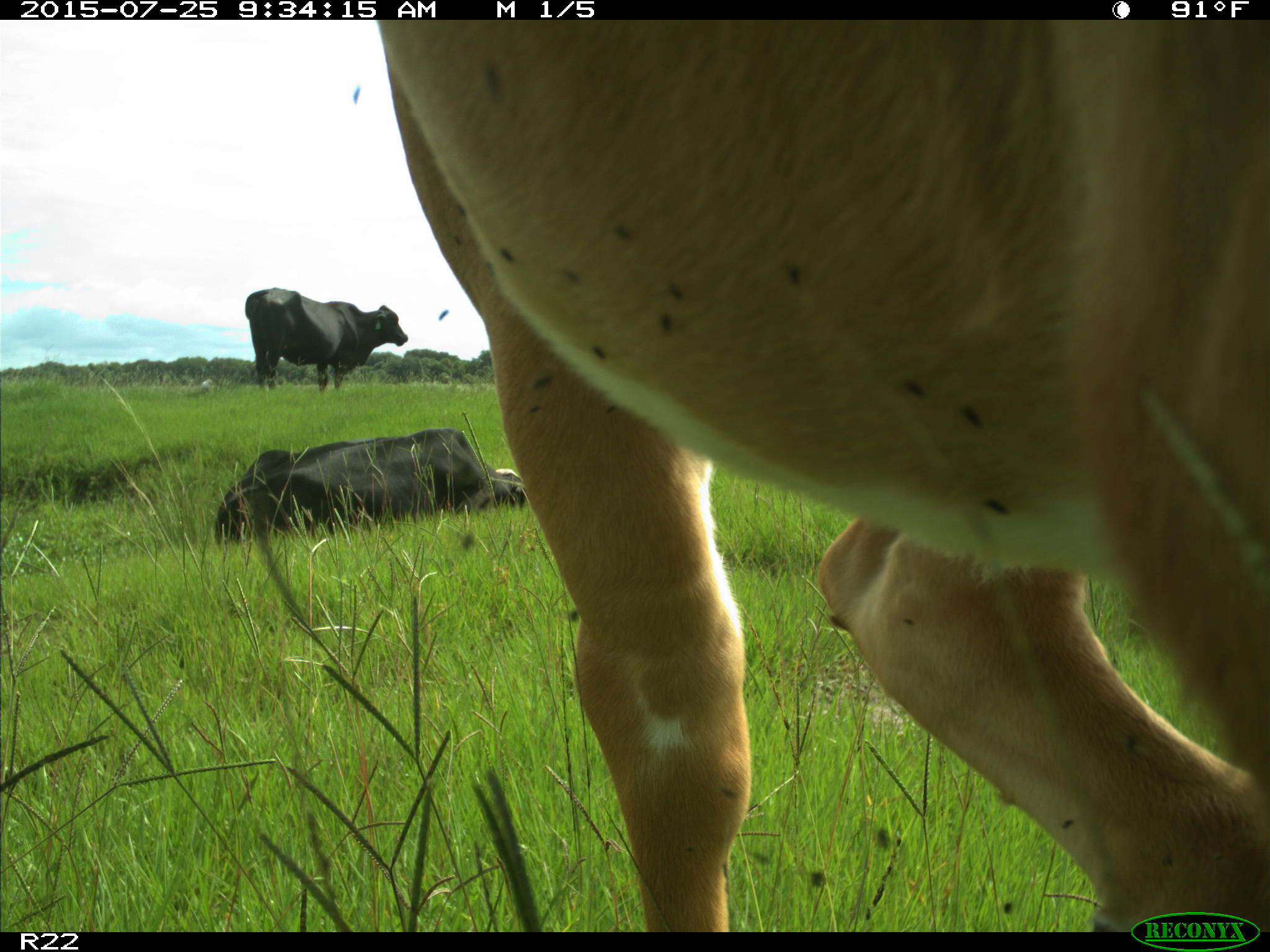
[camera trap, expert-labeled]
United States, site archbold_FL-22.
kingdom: Animalia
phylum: Chordata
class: Mammalia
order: Artiodactyla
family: Bovidae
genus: Bos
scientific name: Bos taurus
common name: domestic cow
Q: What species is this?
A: Bos taurus (domestic cow).